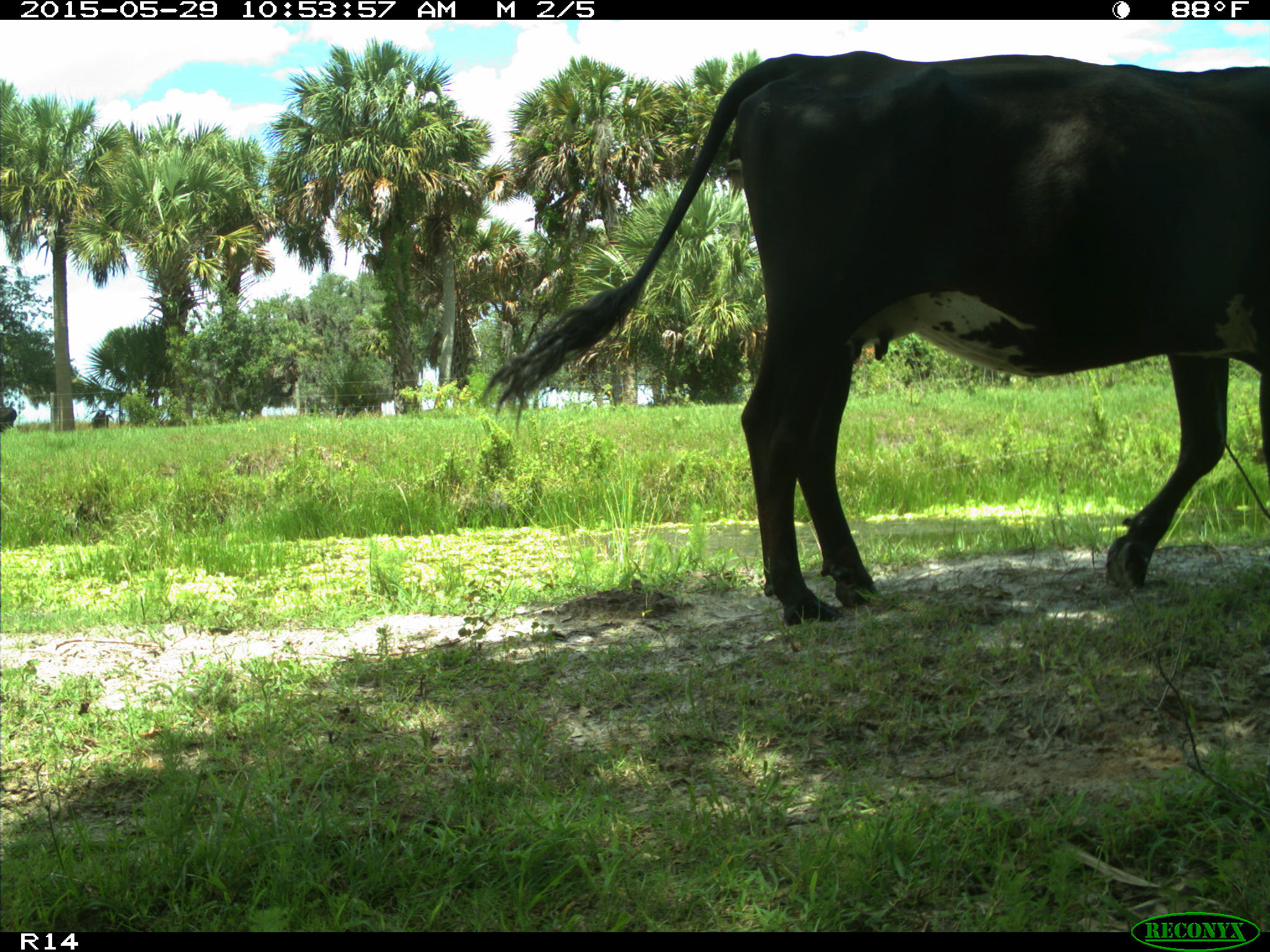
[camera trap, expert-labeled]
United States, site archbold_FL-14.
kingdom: Animalia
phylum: Chordata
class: Mammalia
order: Artiodactyla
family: Bovidae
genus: Bos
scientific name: Bos taurus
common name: domestic cow